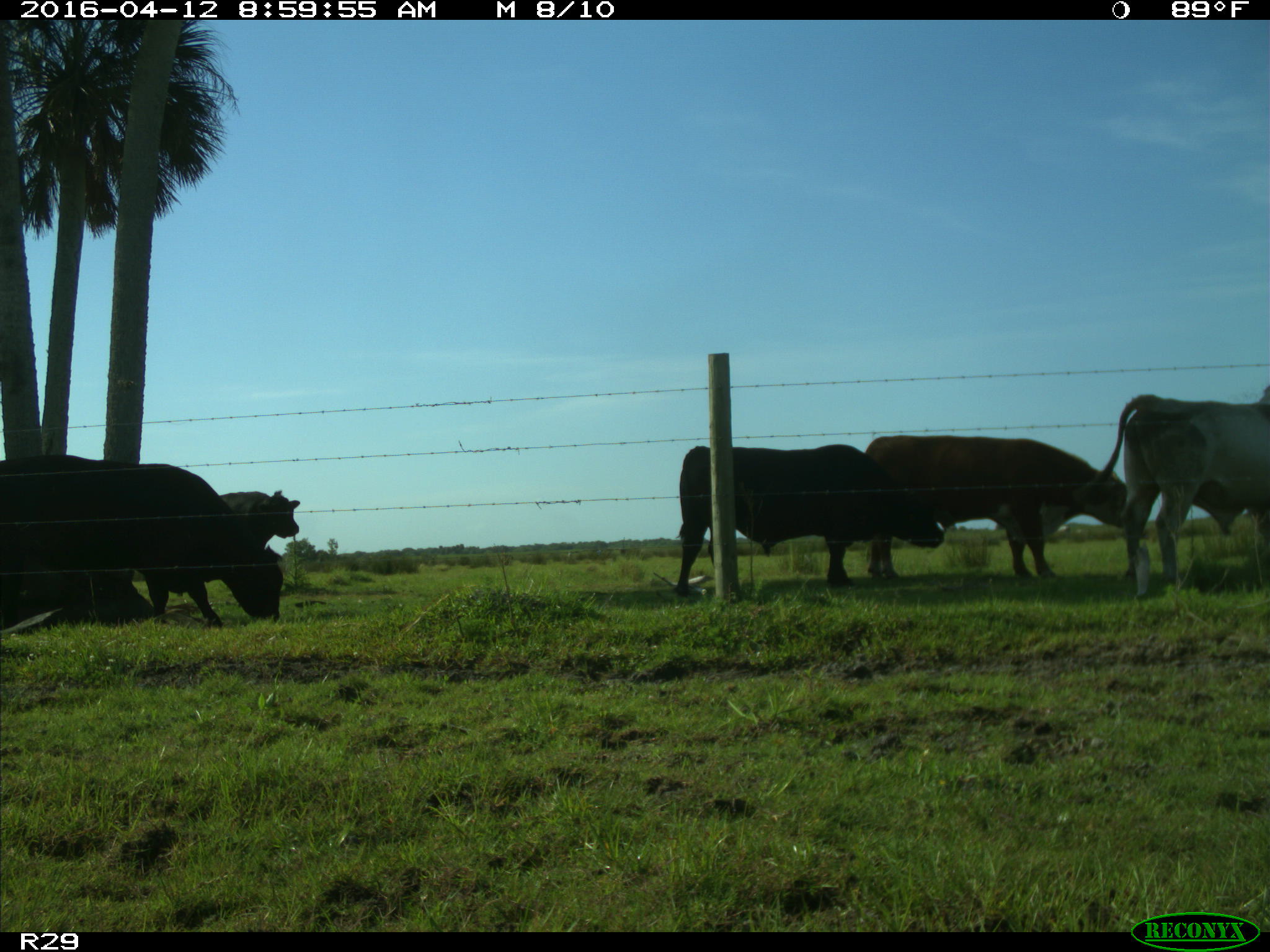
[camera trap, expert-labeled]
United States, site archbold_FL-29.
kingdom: Animalia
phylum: Chordata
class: Mammalia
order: Artiodactyla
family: Bovidae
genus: Bos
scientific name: Bos taurus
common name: domestic cow